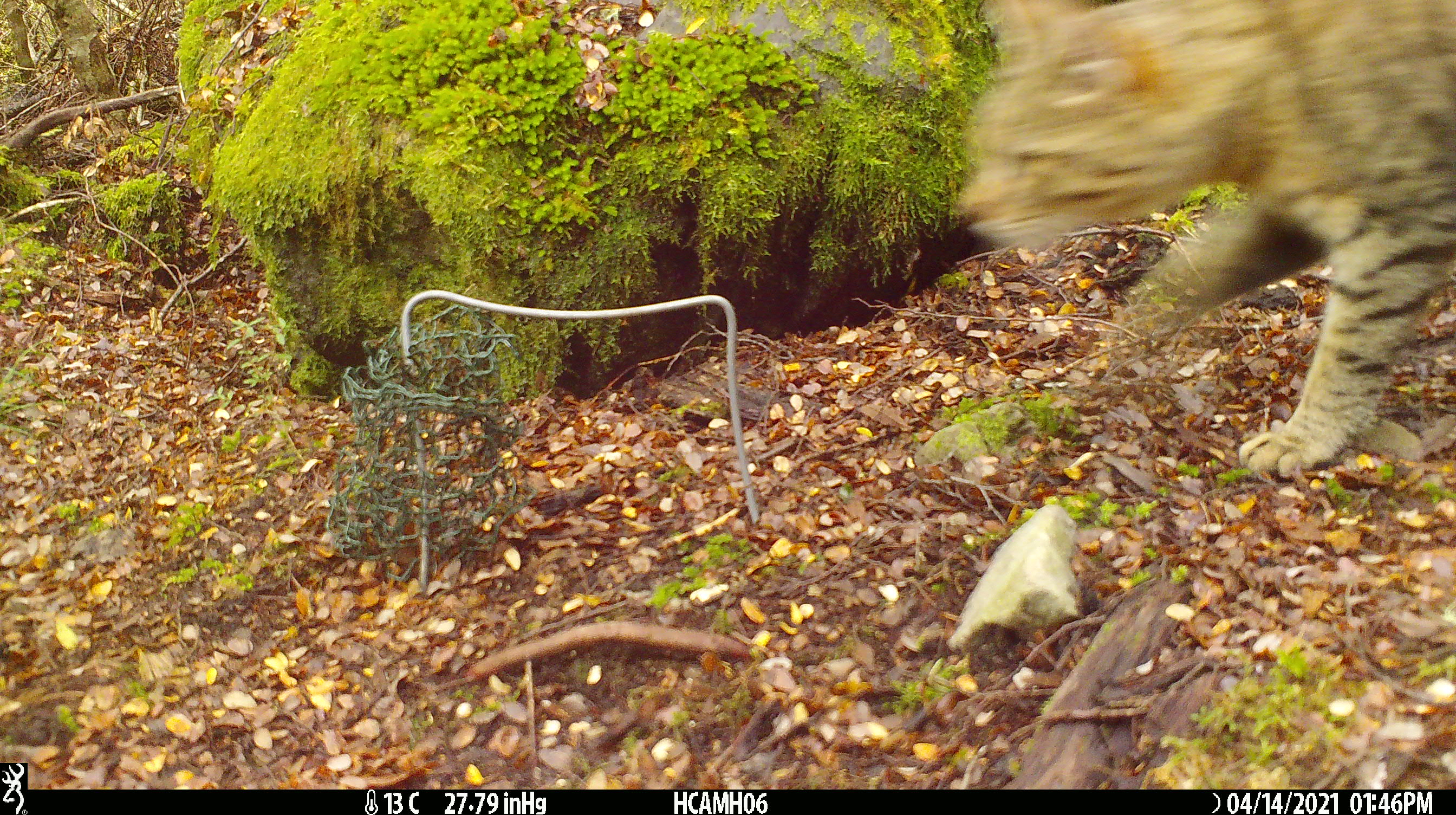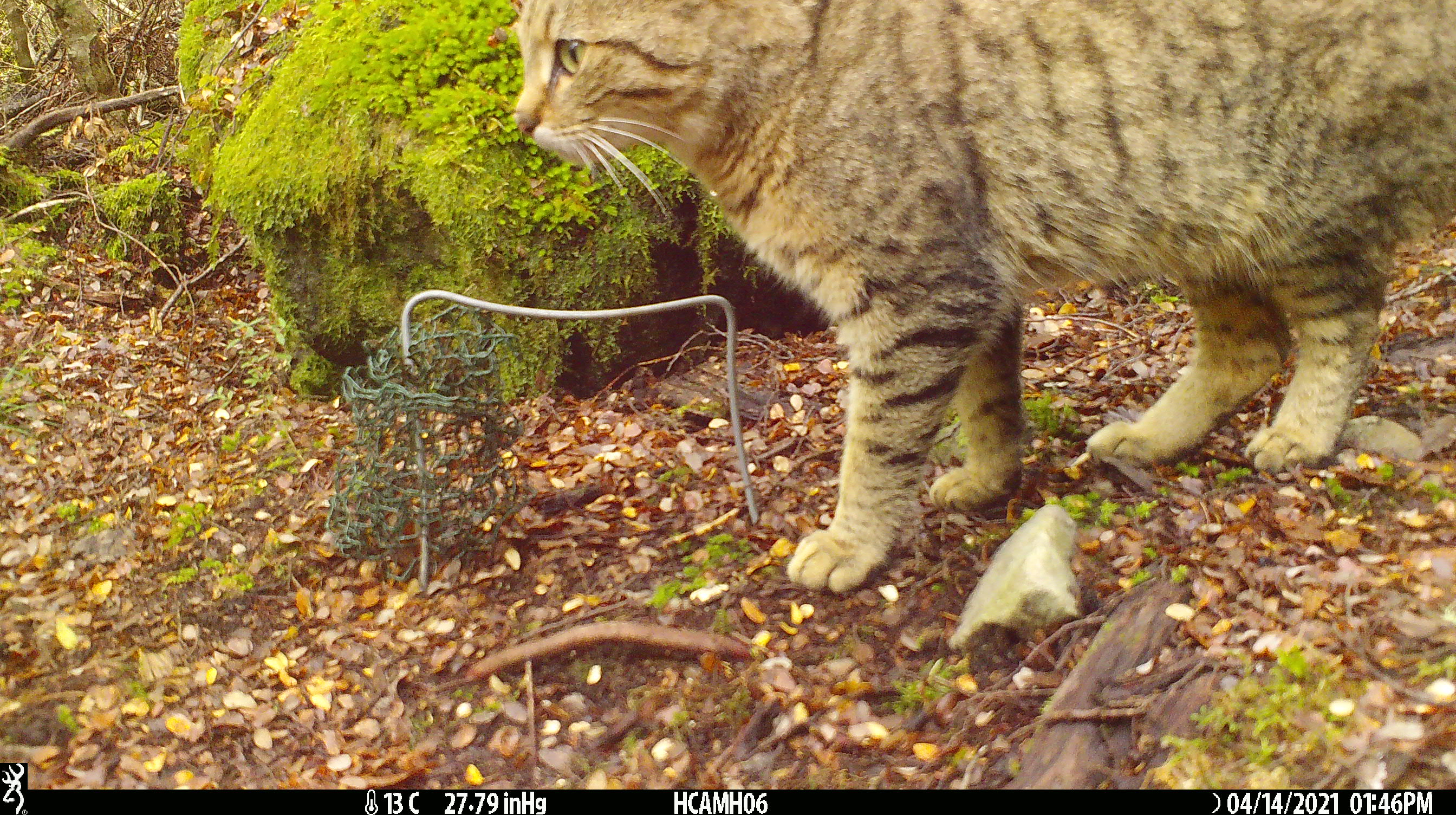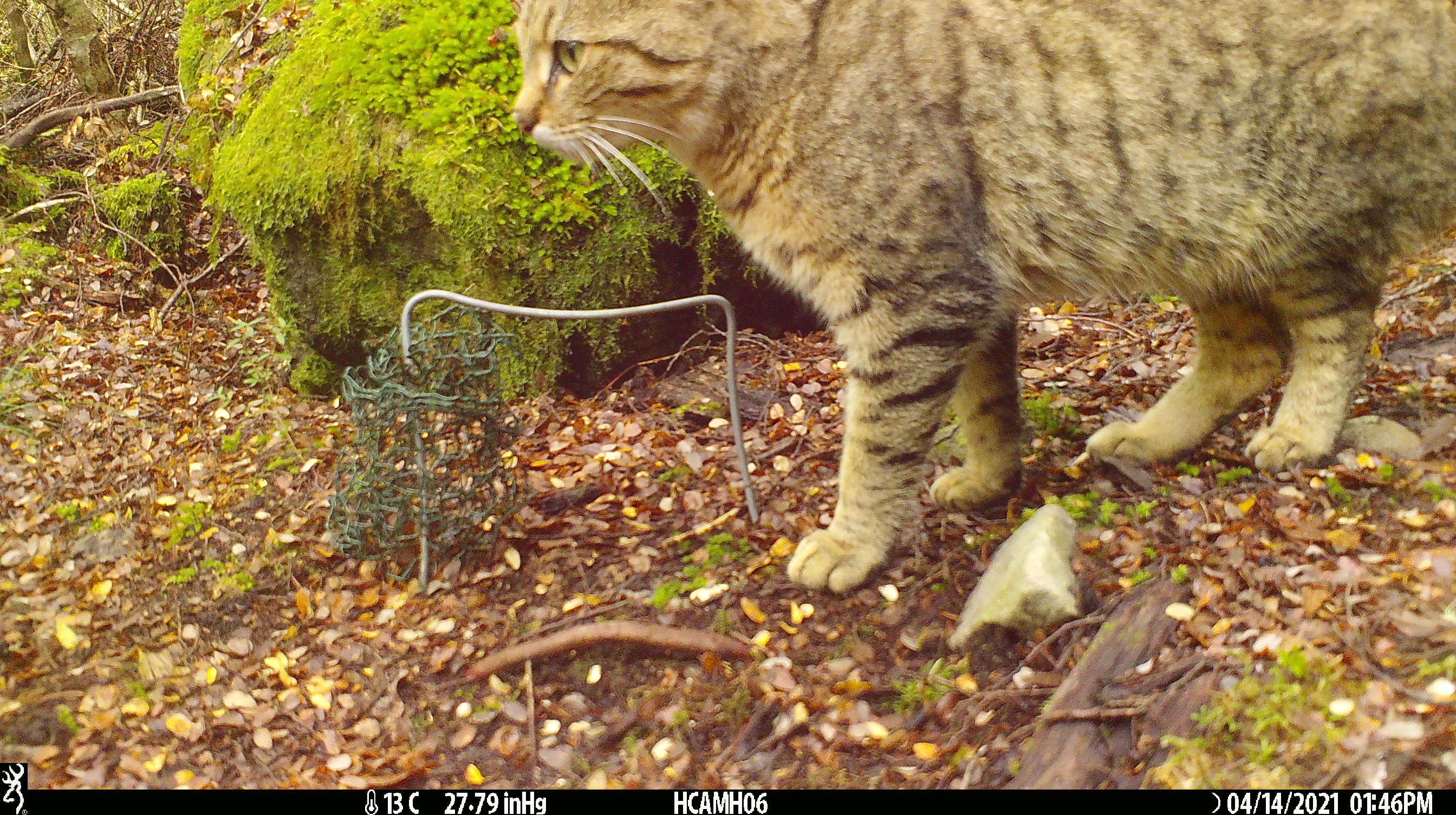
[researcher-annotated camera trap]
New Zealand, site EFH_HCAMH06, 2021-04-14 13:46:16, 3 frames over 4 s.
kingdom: Animalia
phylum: Chordata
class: Mammalia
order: Carnivora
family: Felidae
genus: Felis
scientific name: Felis catus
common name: domestic cat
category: cat